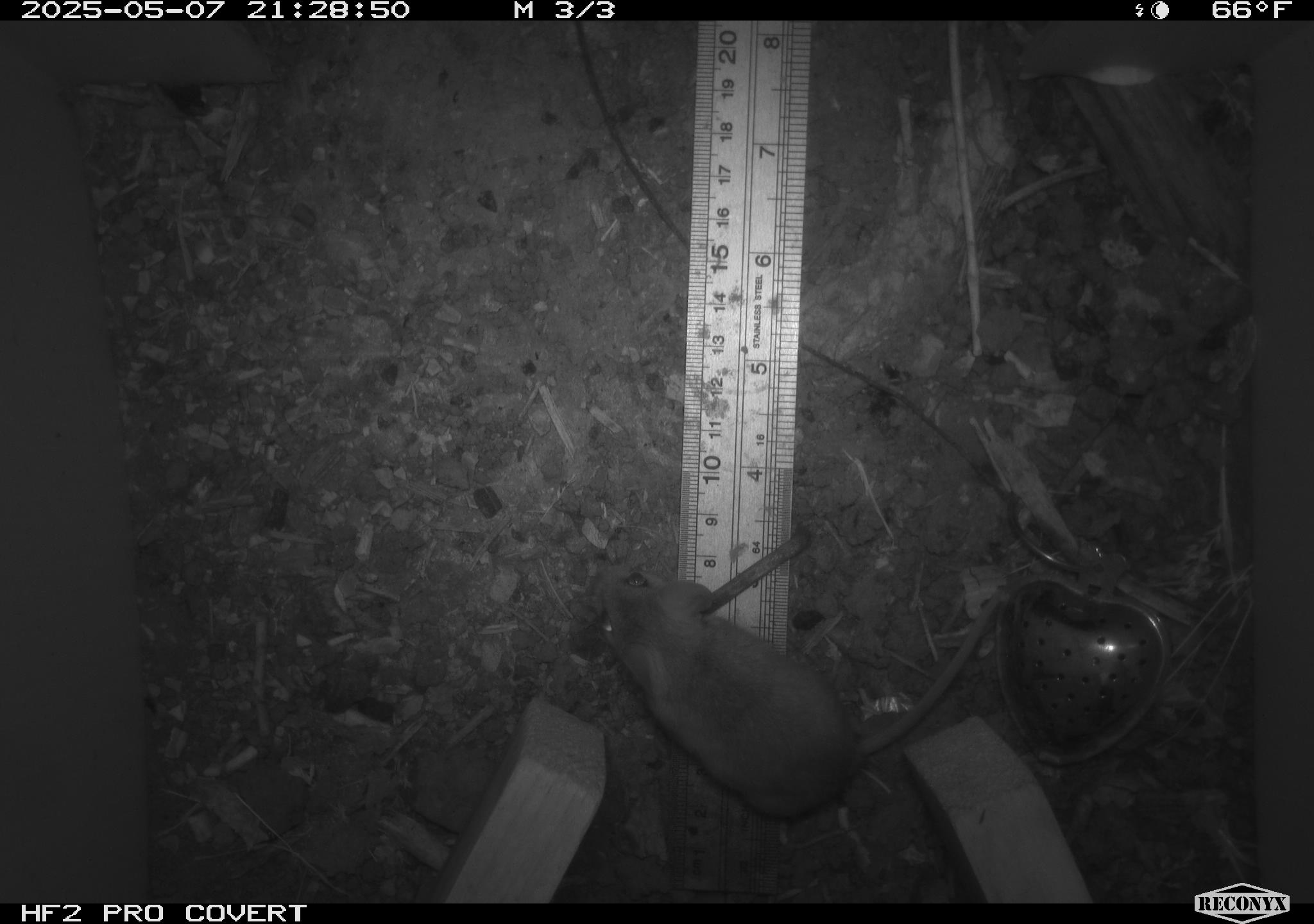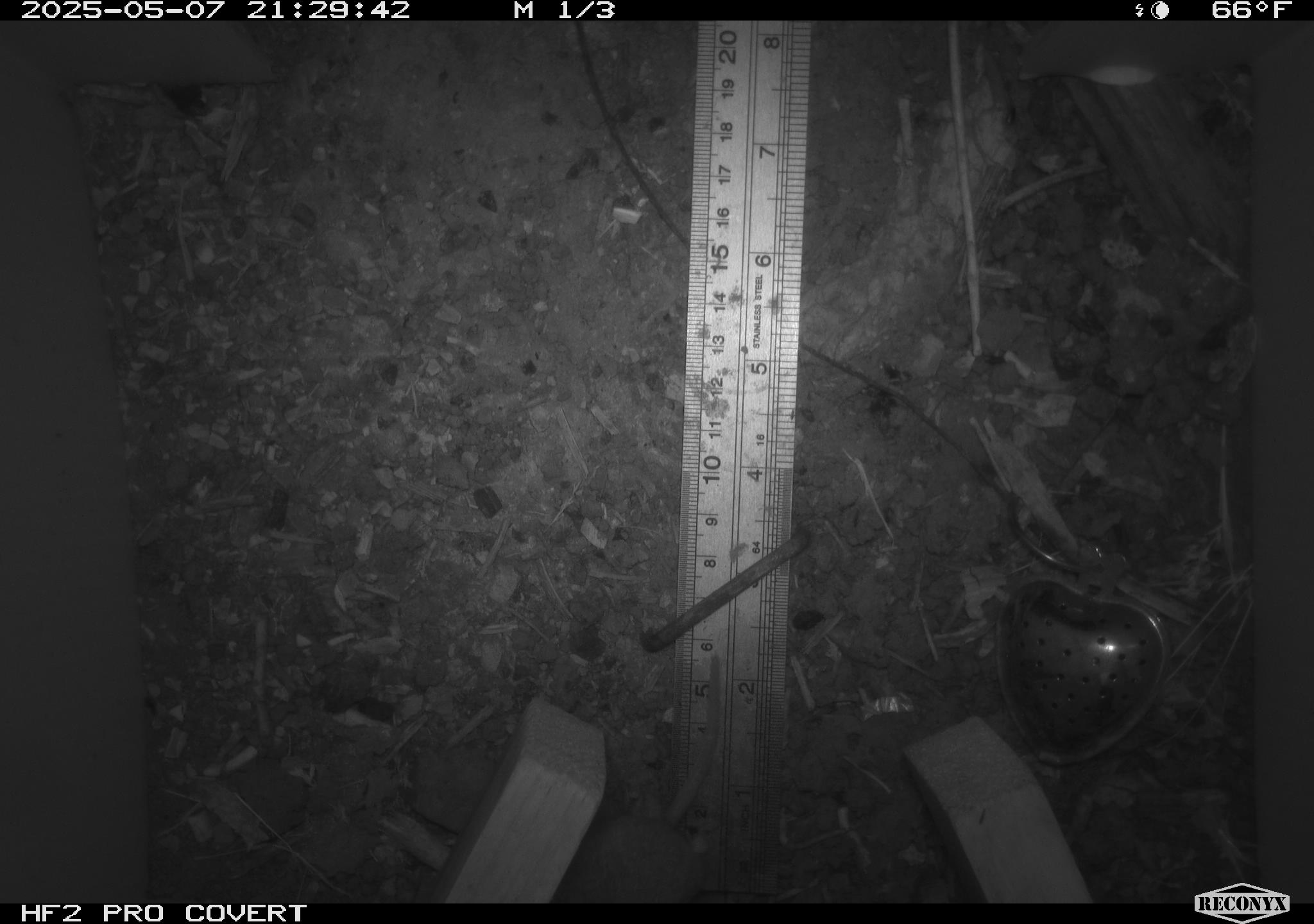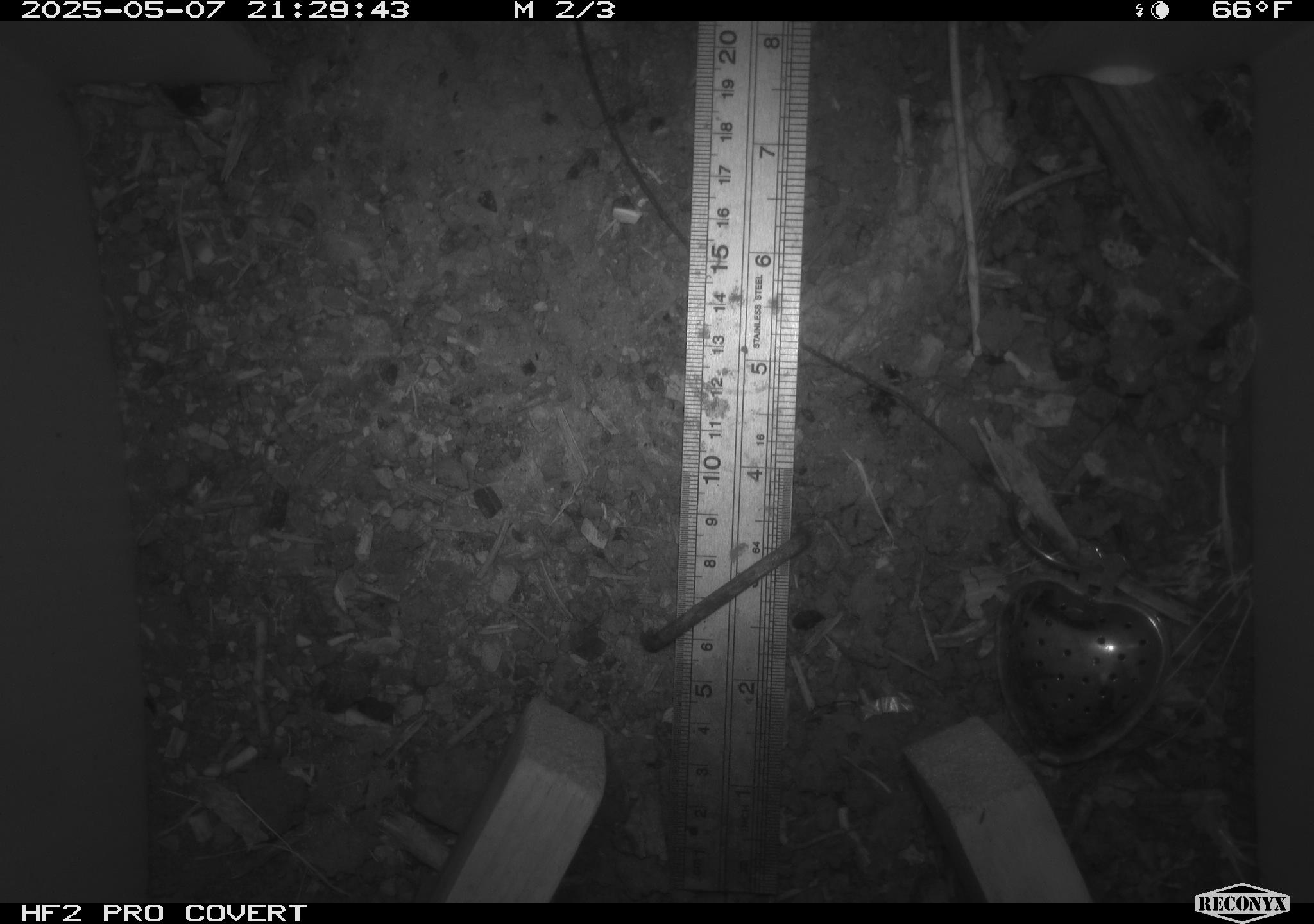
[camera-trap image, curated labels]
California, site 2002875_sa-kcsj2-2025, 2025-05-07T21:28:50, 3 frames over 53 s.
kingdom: Animalia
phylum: Chordata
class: Mammalia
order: Rodentia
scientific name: Rodentia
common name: rodent